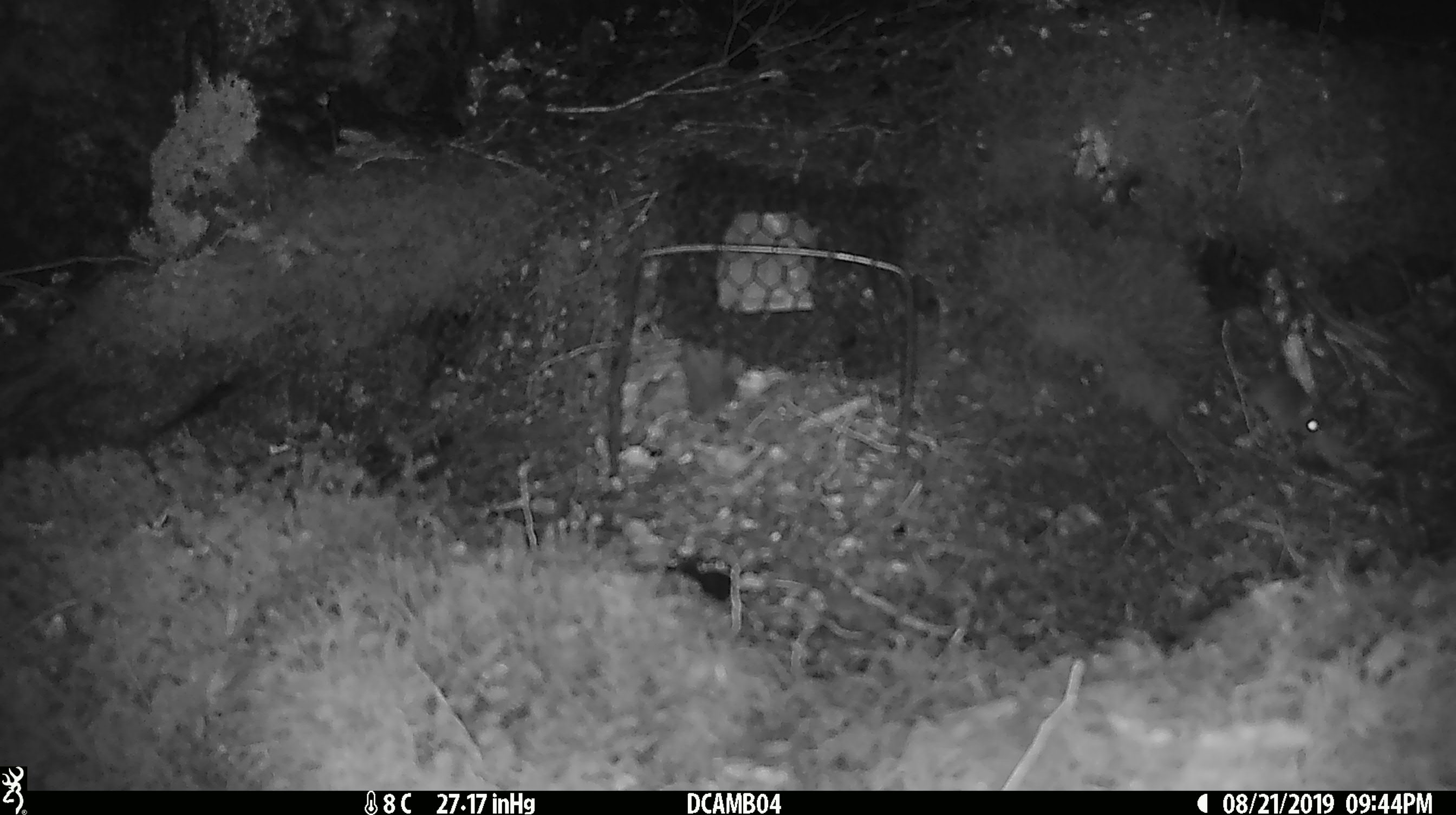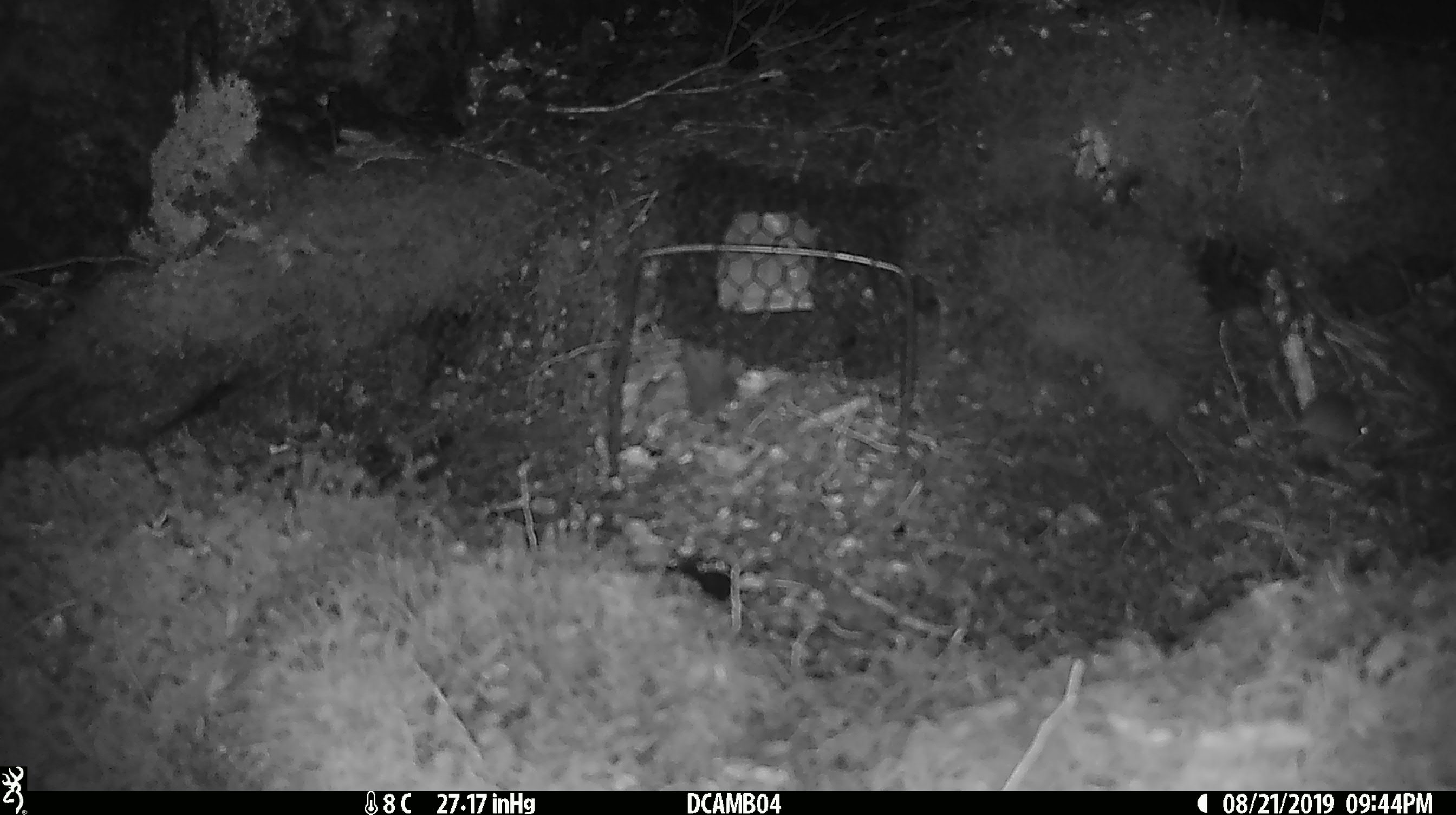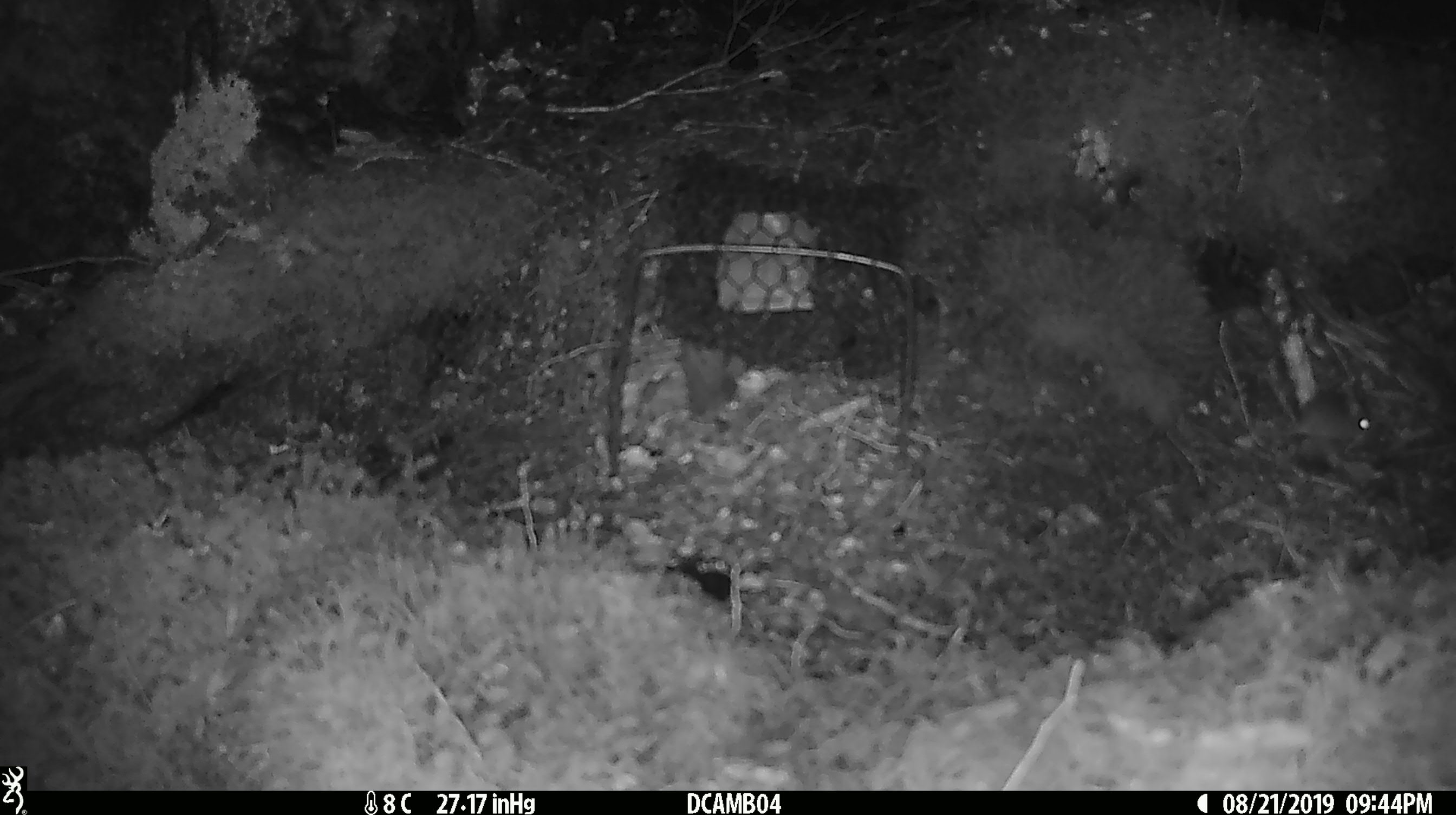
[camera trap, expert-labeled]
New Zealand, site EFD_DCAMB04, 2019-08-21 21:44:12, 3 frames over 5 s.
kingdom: Animalia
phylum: Chordata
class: Mammalia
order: Rodentia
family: Muridae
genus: Mus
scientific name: Mus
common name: mouse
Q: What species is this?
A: Mouse (Mus).